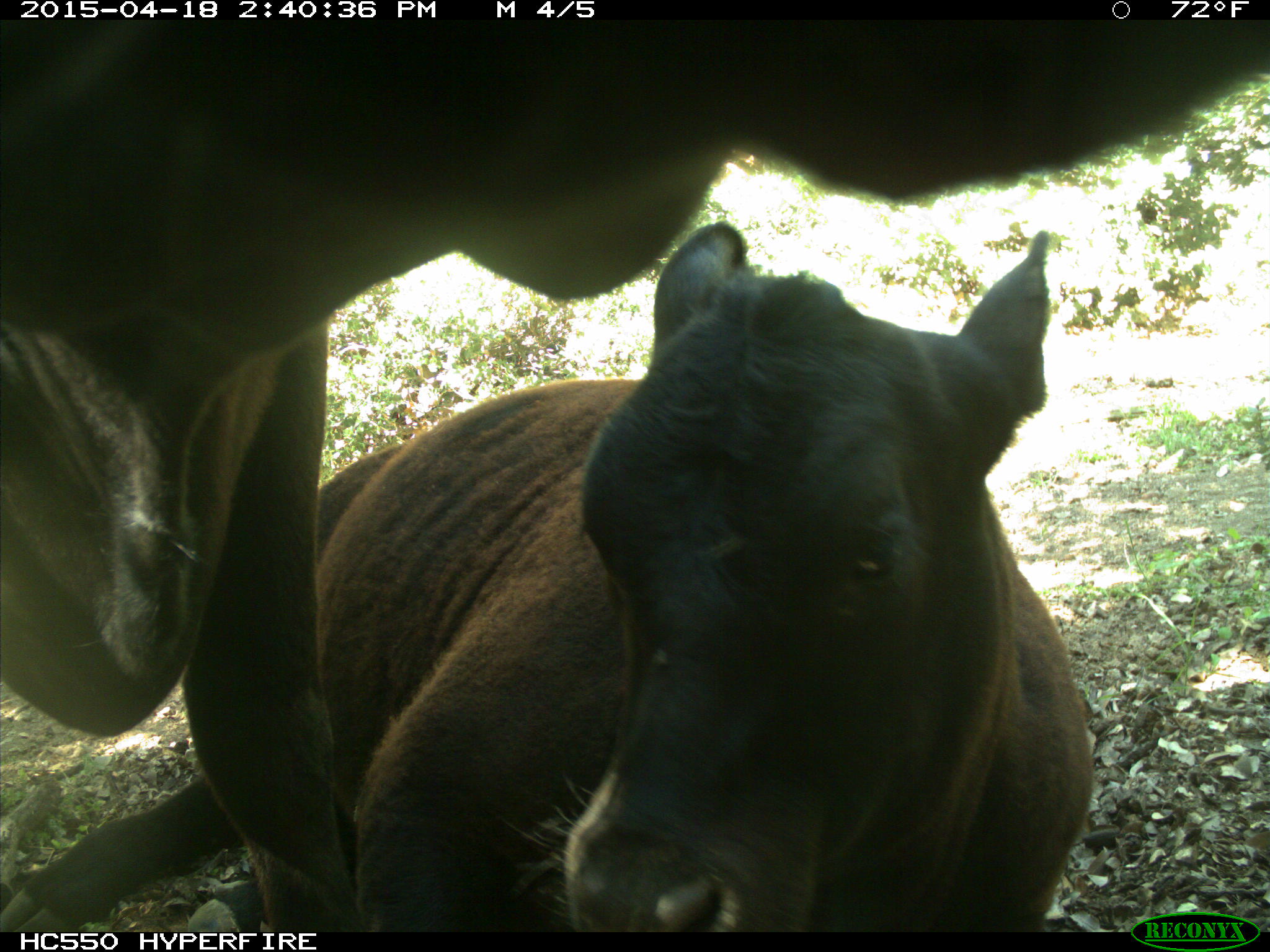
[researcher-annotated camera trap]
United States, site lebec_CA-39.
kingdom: Animalia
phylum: Chordata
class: Mammalia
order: Artiodactyla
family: Bovidae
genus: Bos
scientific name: Bos taurus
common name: domestic cow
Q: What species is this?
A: Bos taurus (domestic cow).